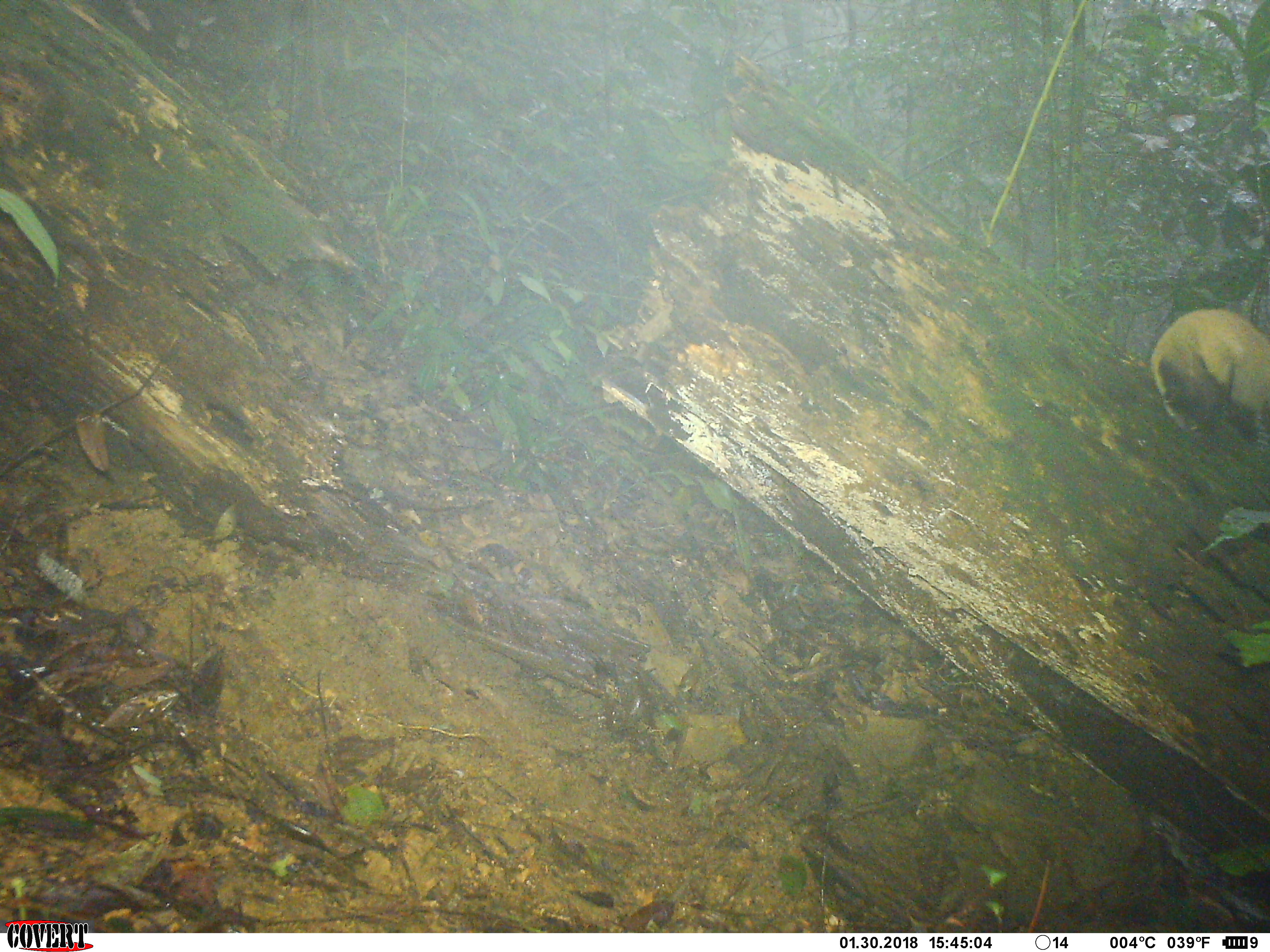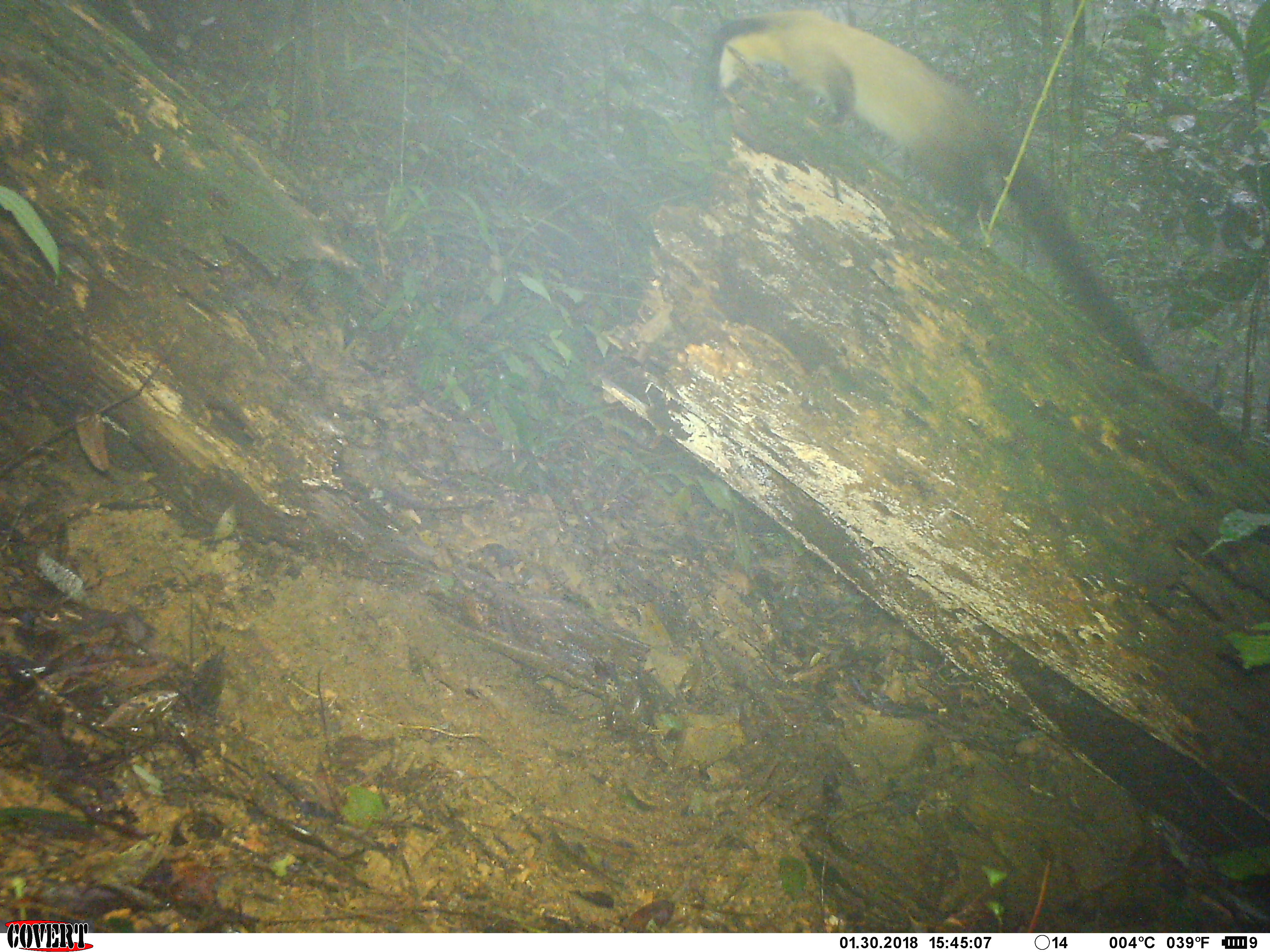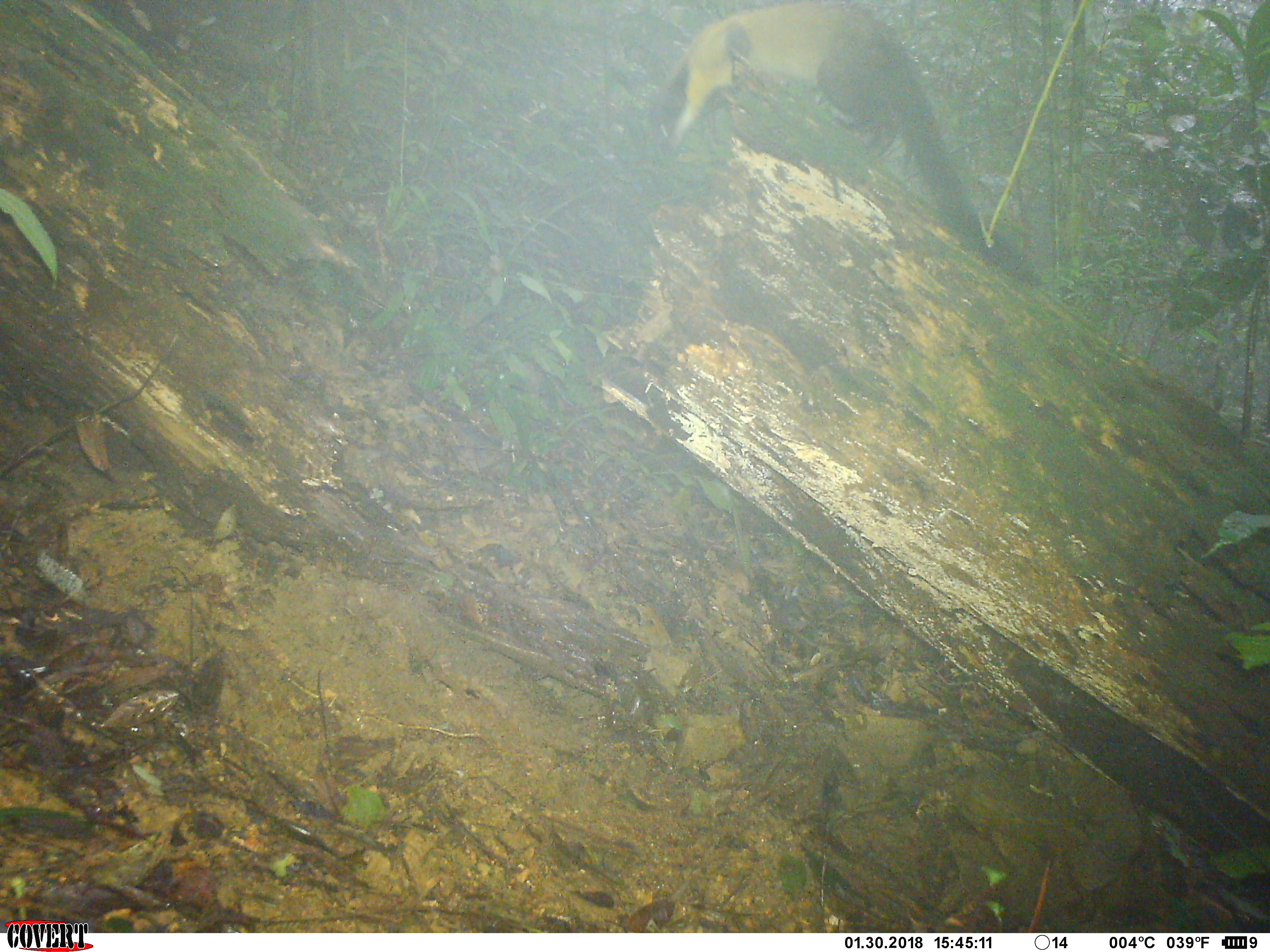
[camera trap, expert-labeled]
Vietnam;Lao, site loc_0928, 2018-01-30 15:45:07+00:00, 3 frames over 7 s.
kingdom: Animalia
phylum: Chordata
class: Mammalia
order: Carnivora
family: Mustelidae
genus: Martes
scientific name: Martes flavigula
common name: yellow-throated marten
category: yellow throated marten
Yellow throated marten (yellow-throated marten) (Martes flavigula). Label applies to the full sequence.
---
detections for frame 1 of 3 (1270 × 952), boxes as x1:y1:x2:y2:
yellow throated marten: 1151:307:1268:456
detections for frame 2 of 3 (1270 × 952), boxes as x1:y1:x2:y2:
yellow throated marten: 703:8:1161:375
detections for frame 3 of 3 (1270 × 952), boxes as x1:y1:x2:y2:
yellow throated marten: 643:1:1044:286